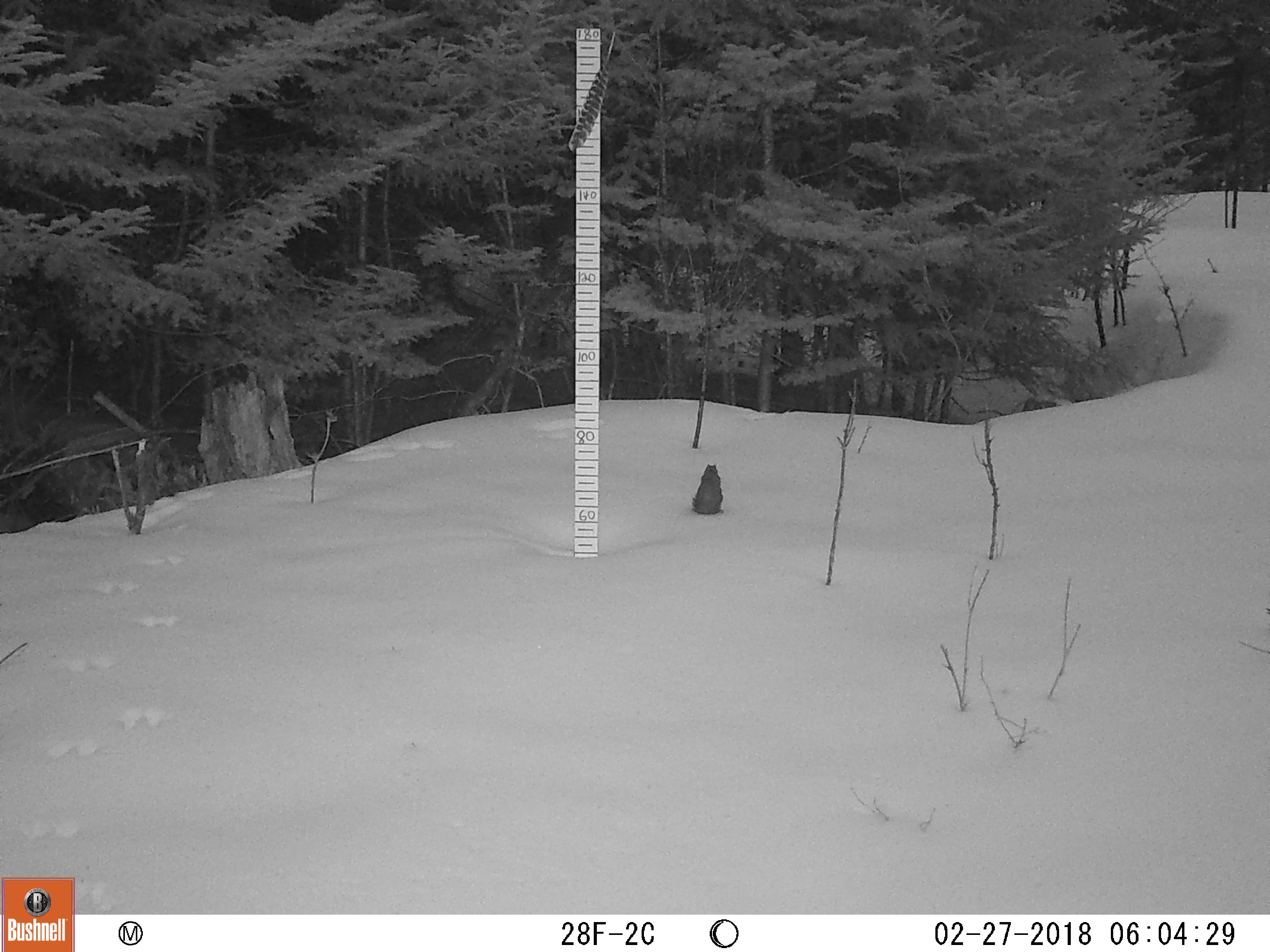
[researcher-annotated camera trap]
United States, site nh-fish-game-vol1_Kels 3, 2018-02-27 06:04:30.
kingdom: Animalia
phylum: Chordata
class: Mammalia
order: Rodentia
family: Sciuridae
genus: Tamiasciurus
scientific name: Tamiasciurus hudsonicus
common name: red squirrel